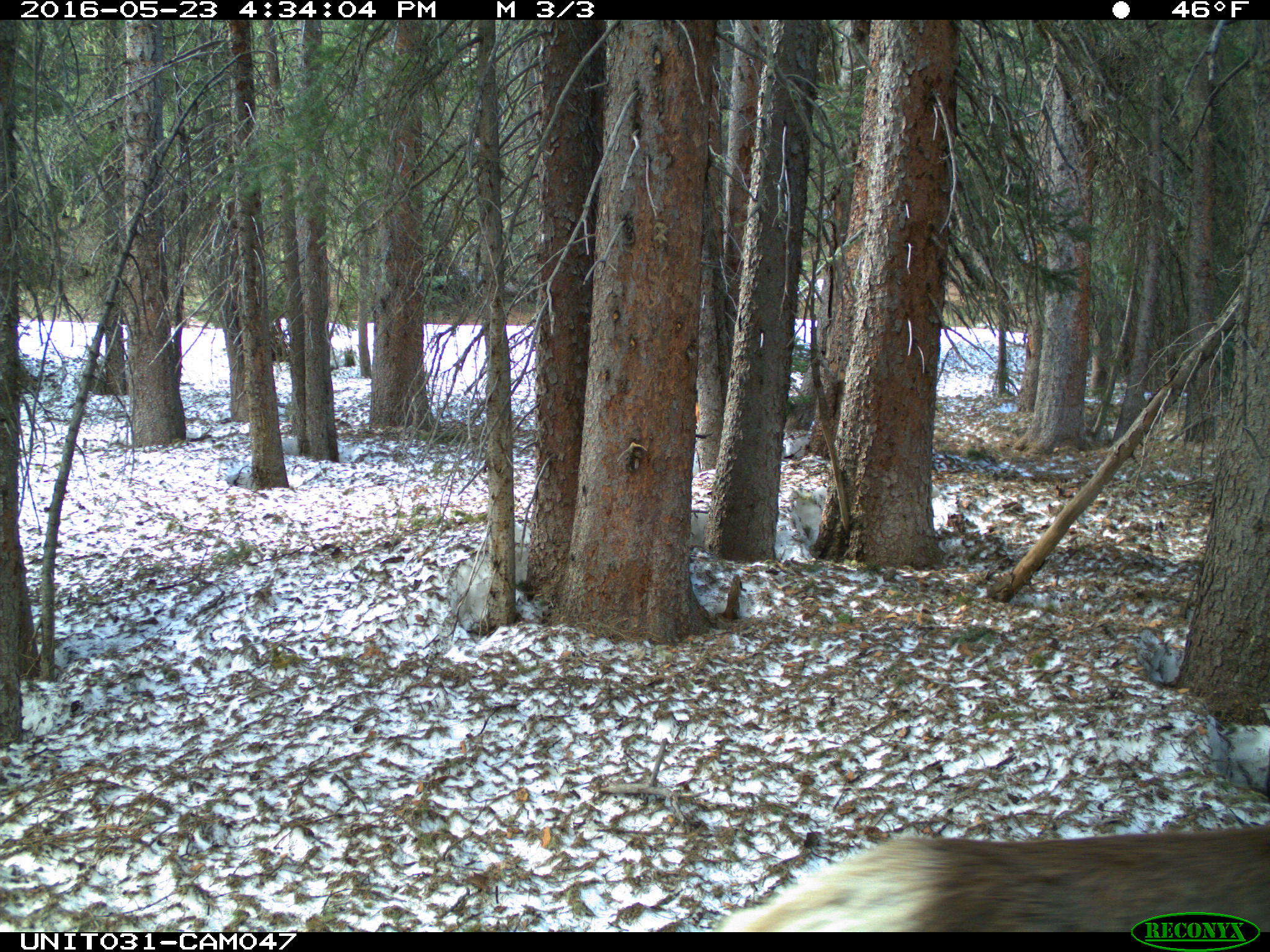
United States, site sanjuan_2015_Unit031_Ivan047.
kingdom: Animalia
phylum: Chordata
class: Mammalia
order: Artiodactyla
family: Cervidae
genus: Cervus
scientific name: Cervus elaphus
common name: red deer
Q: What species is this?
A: Cervus elaphus (red deer).